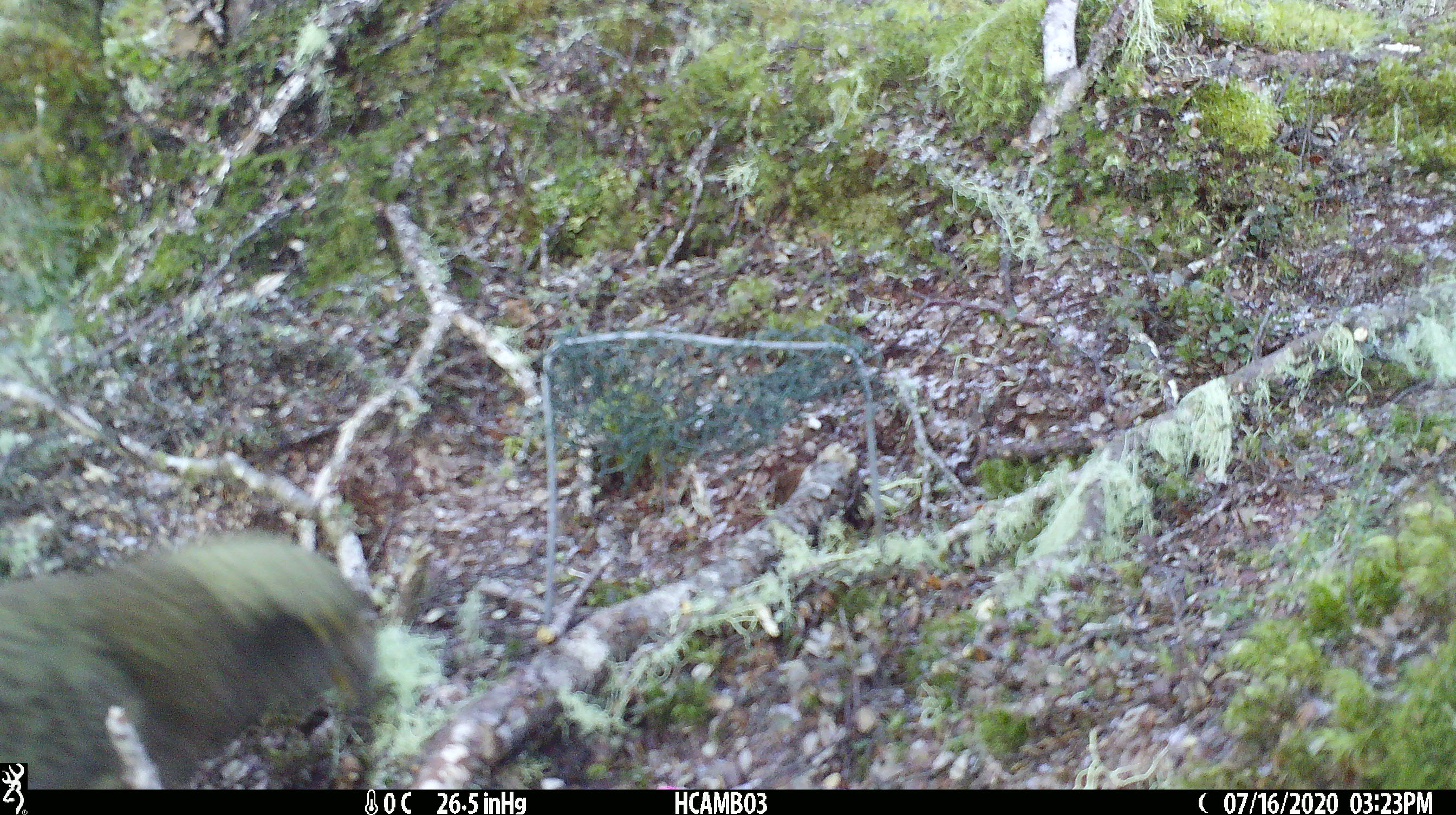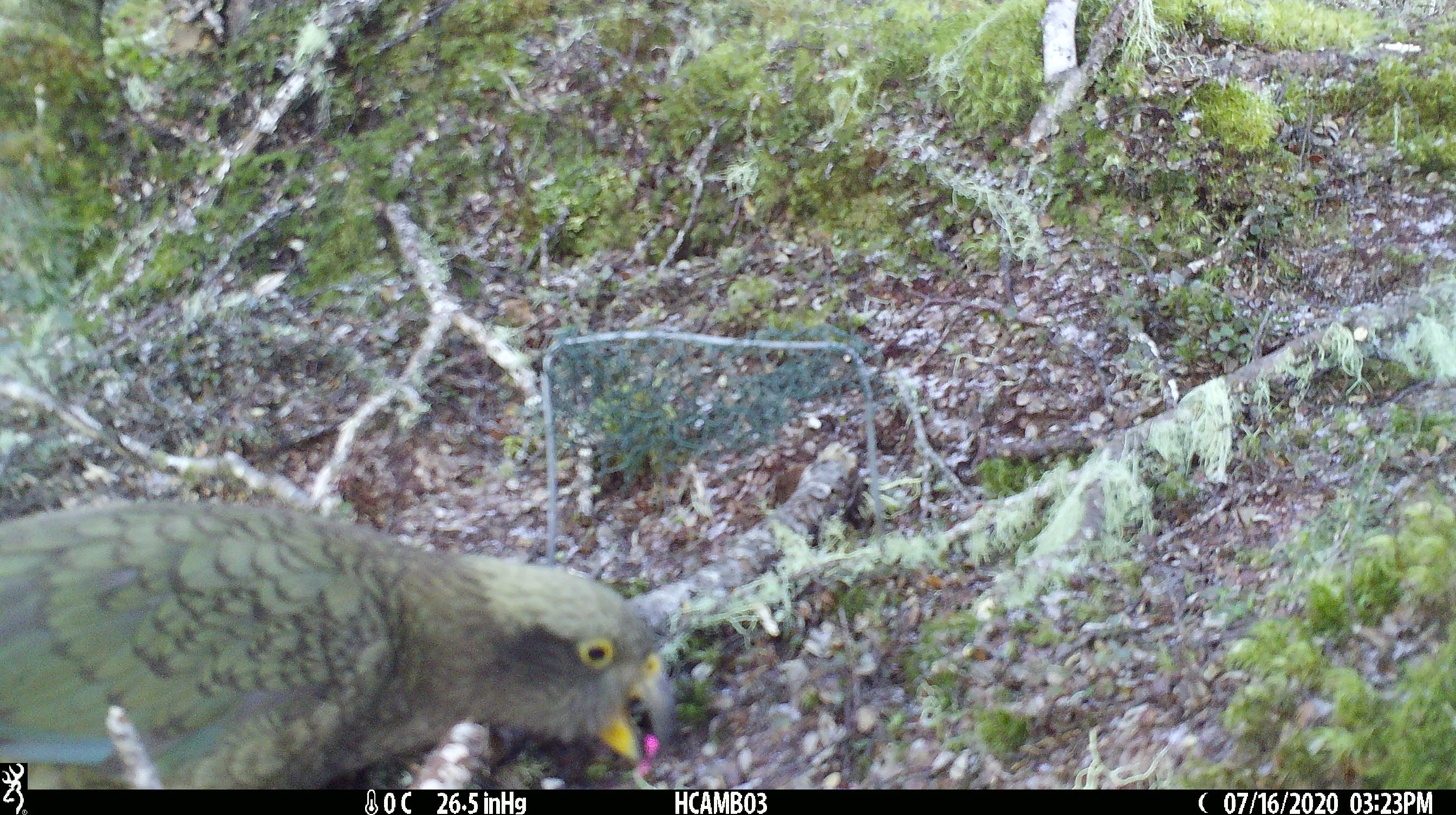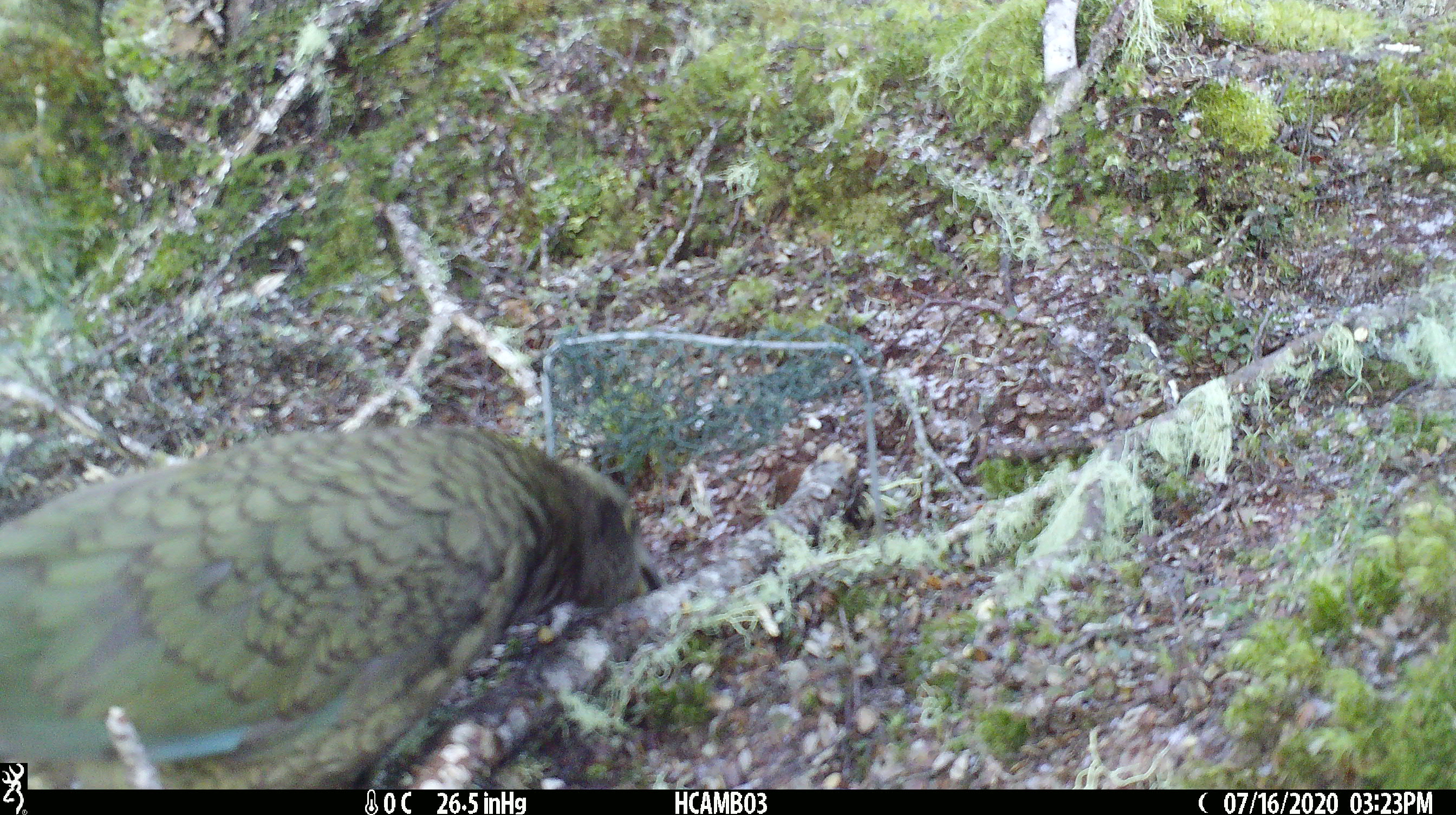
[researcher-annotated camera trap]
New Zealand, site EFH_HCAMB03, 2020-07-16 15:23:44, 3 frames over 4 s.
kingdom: Animalia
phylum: Chordata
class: Aves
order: Psittaciformes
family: Strigopidae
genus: Nestor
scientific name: Nestor notabilis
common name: kea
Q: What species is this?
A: Kea (Nestor notabilis).